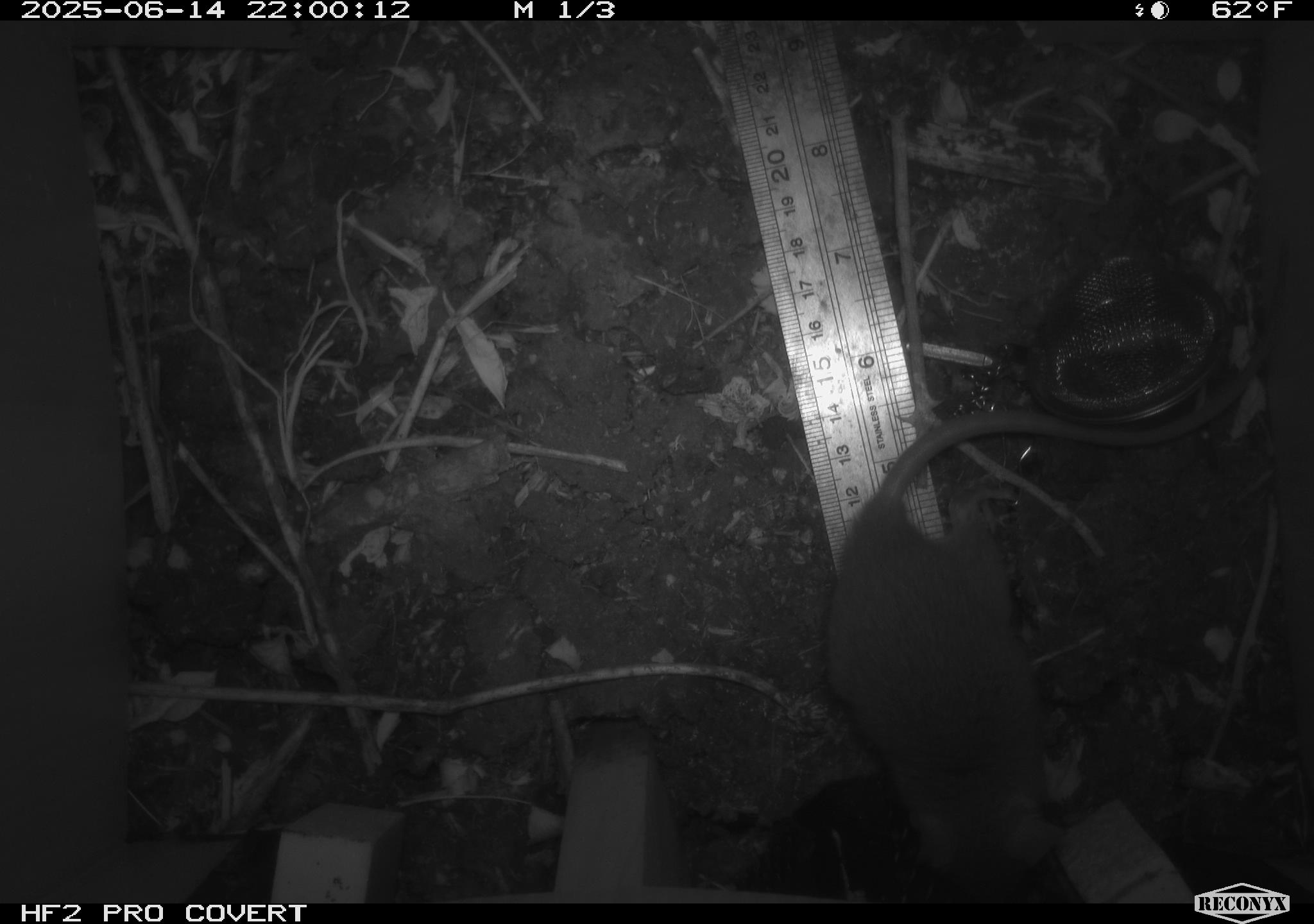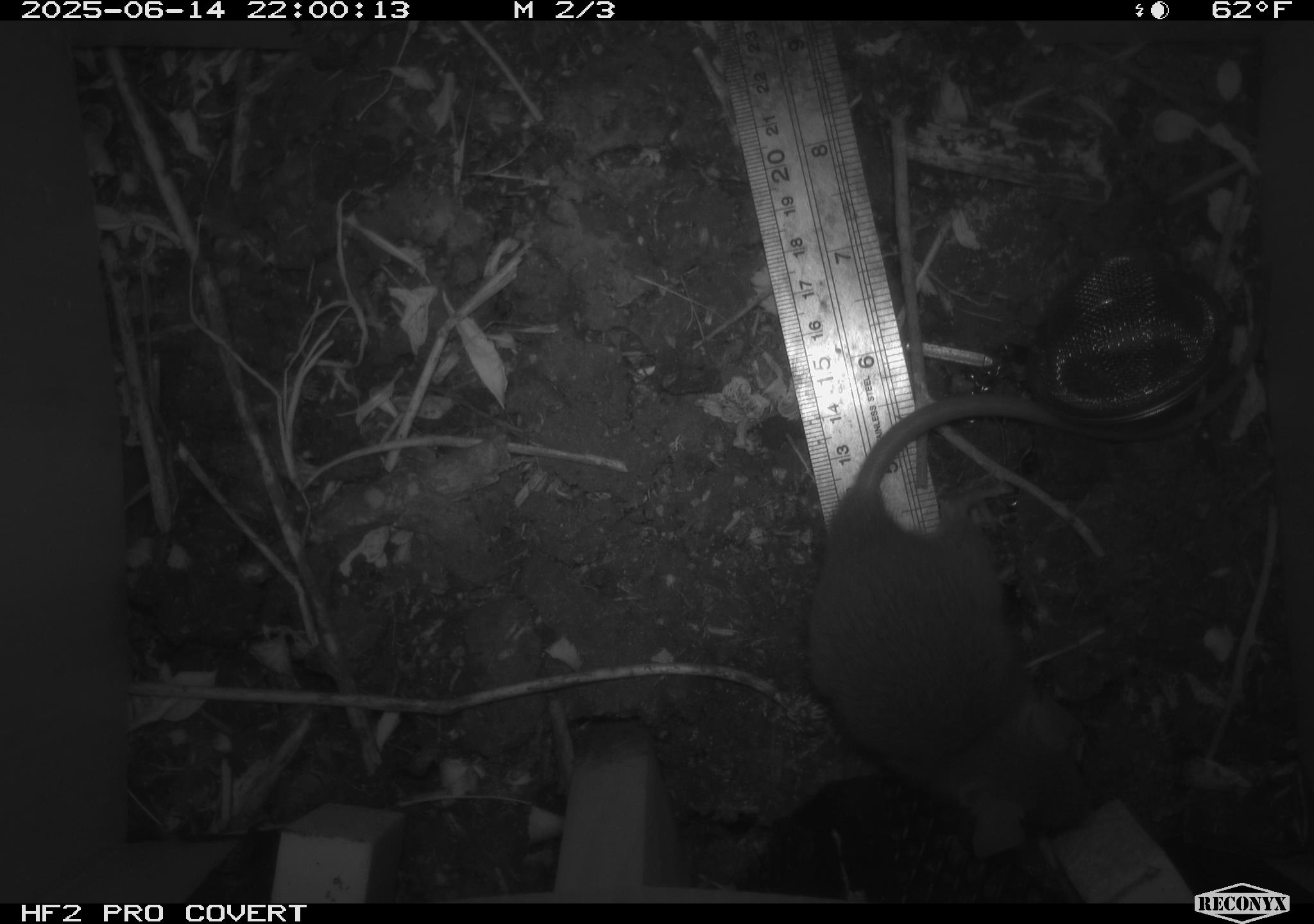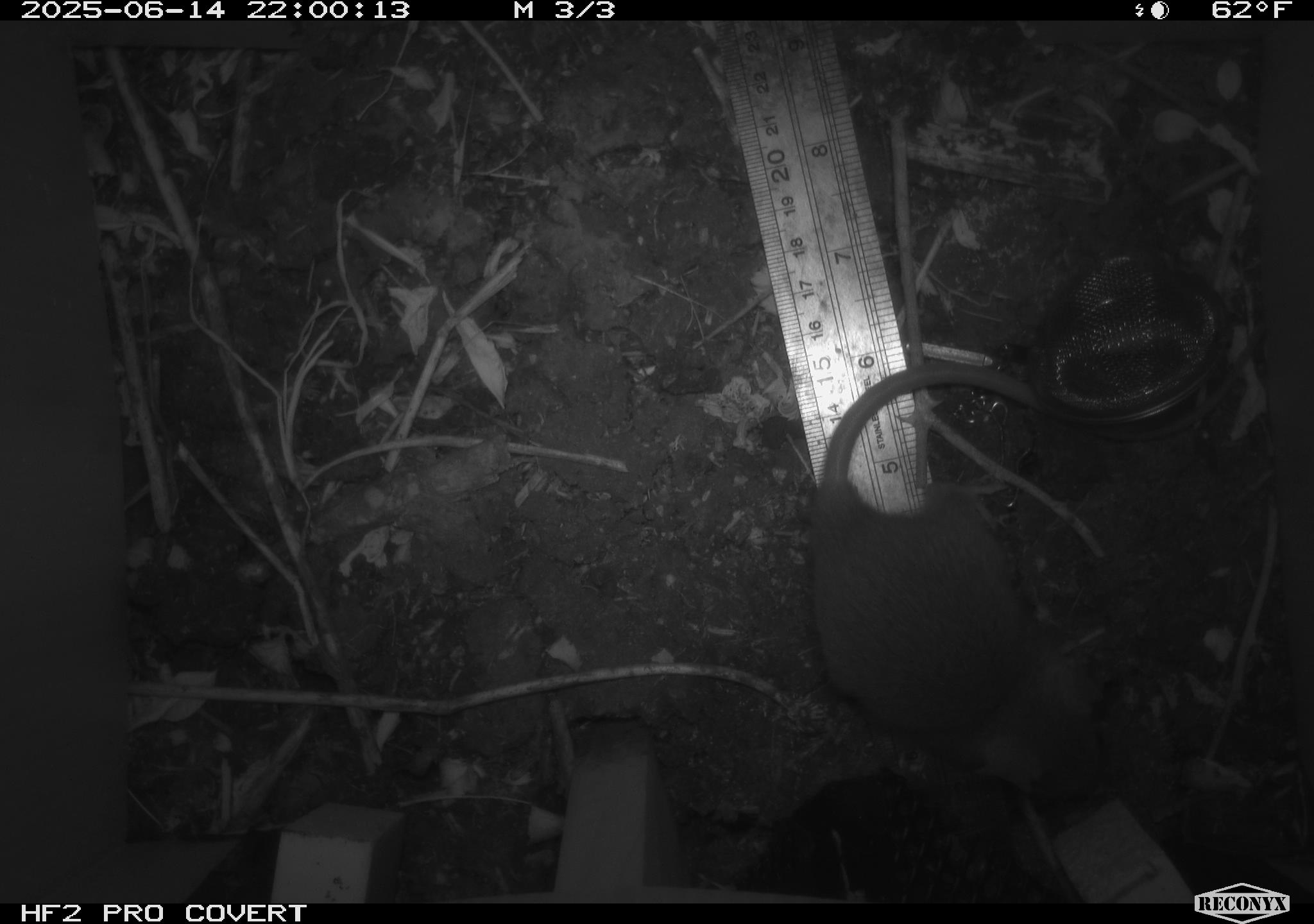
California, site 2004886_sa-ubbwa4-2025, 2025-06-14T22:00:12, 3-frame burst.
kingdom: Animalia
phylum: Chordata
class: Mammalia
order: Rodentia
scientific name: Rodentia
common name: rodent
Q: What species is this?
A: Rodent (Rodentia).